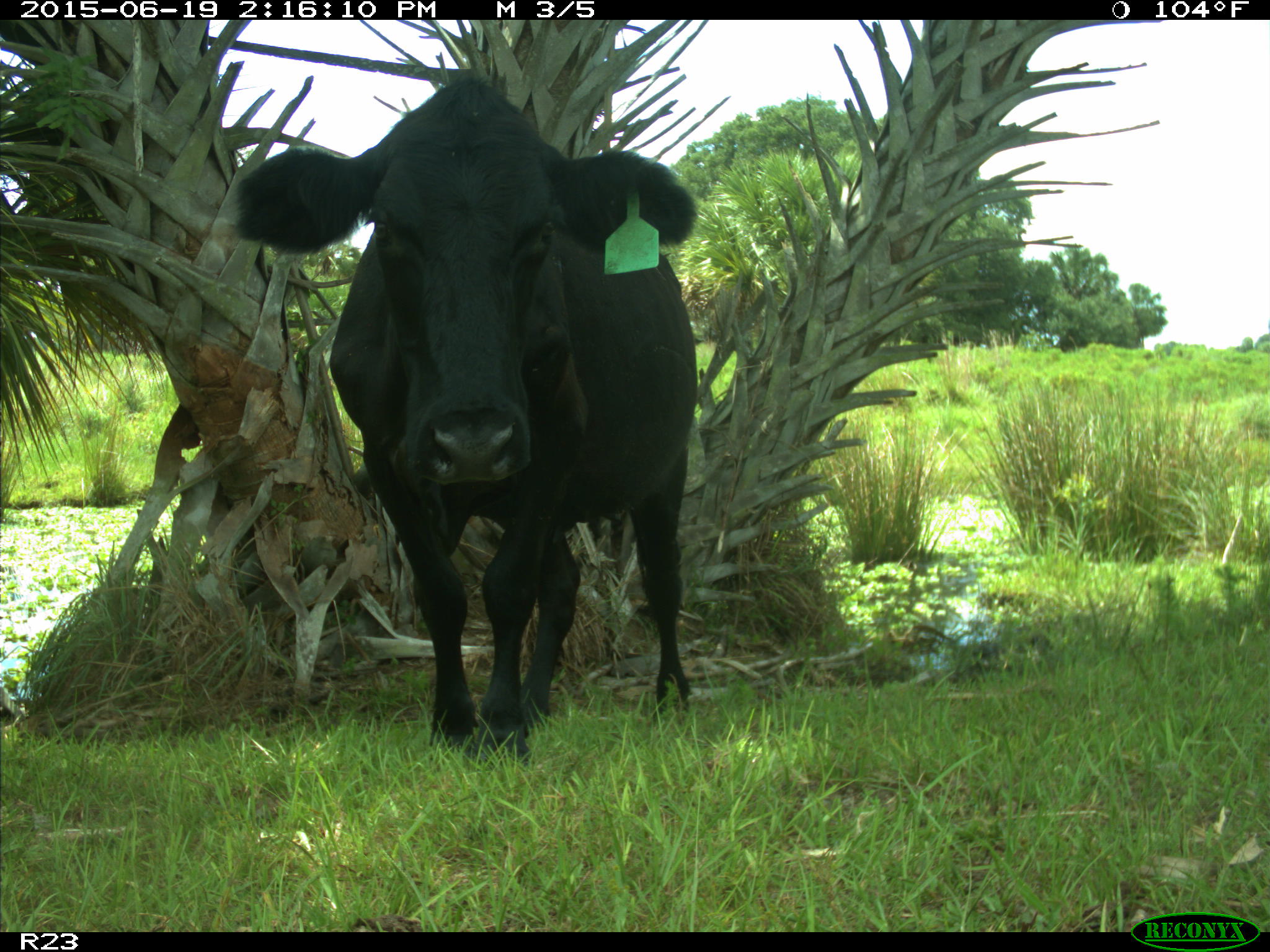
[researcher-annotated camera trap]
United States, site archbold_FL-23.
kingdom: Animalia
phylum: Chordata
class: Mammalia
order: Artiodactyla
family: Bovidae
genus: Bos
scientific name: Bos taurus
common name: domestic cow